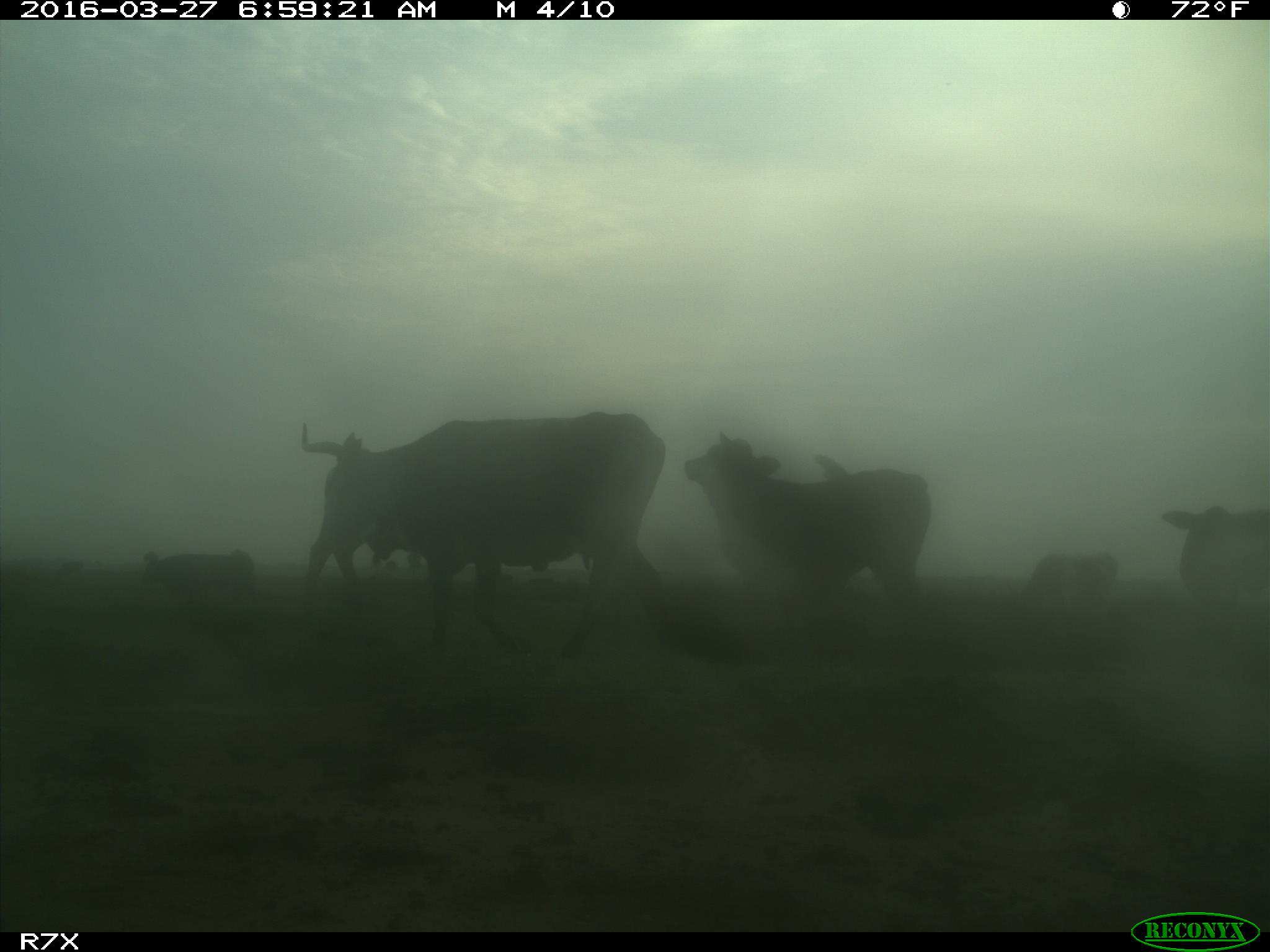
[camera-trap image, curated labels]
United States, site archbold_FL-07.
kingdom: Animalia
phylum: Chordata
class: Mammalia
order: Artiodactyla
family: Bovidae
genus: Bos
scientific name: Bos taurus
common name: domestic cow